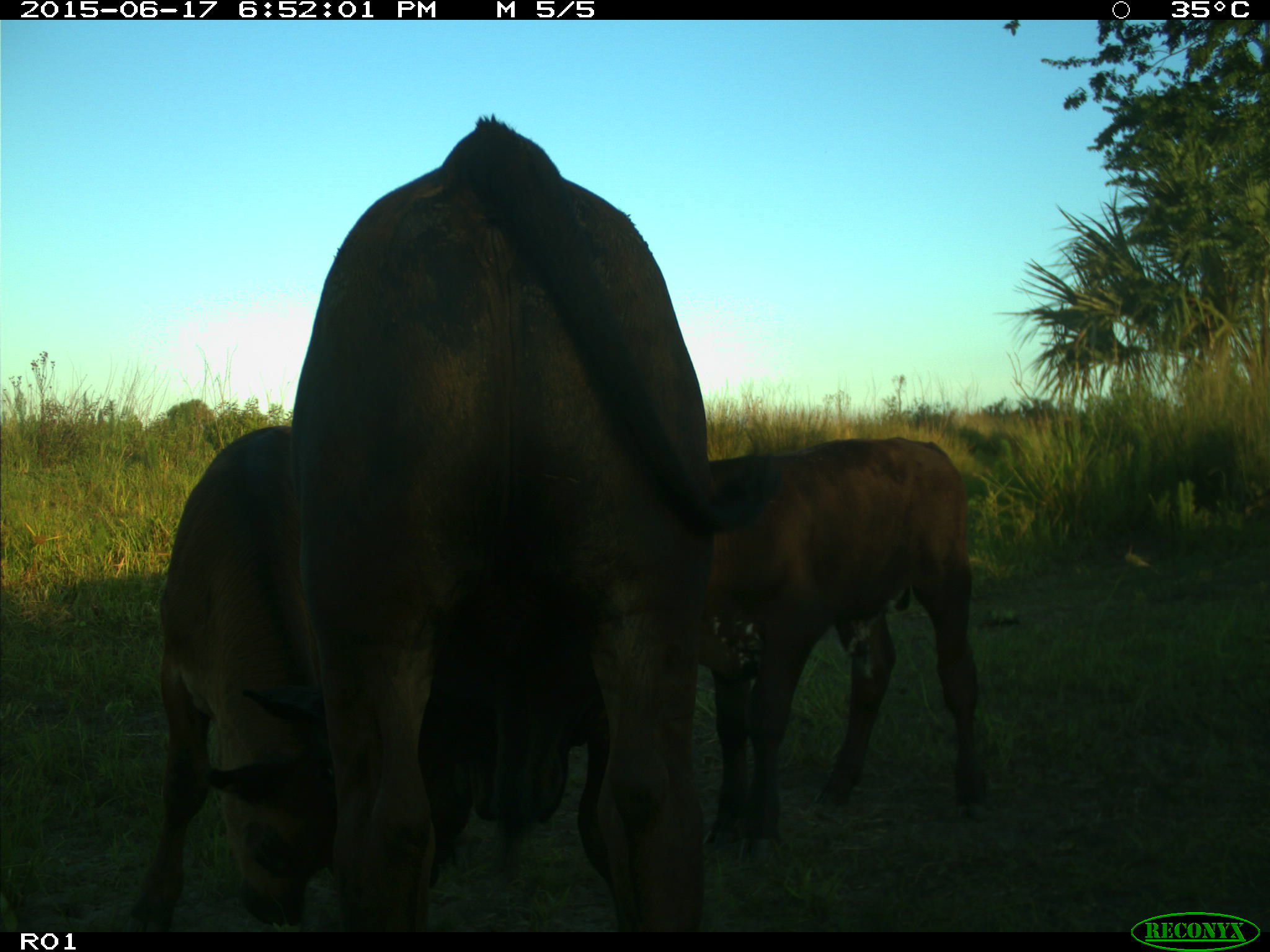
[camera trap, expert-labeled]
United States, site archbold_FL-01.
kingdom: Animalia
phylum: Chordata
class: Mammalia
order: Artiodactyla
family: Bovidae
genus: Bos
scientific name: Bos taurus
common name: domestic cow